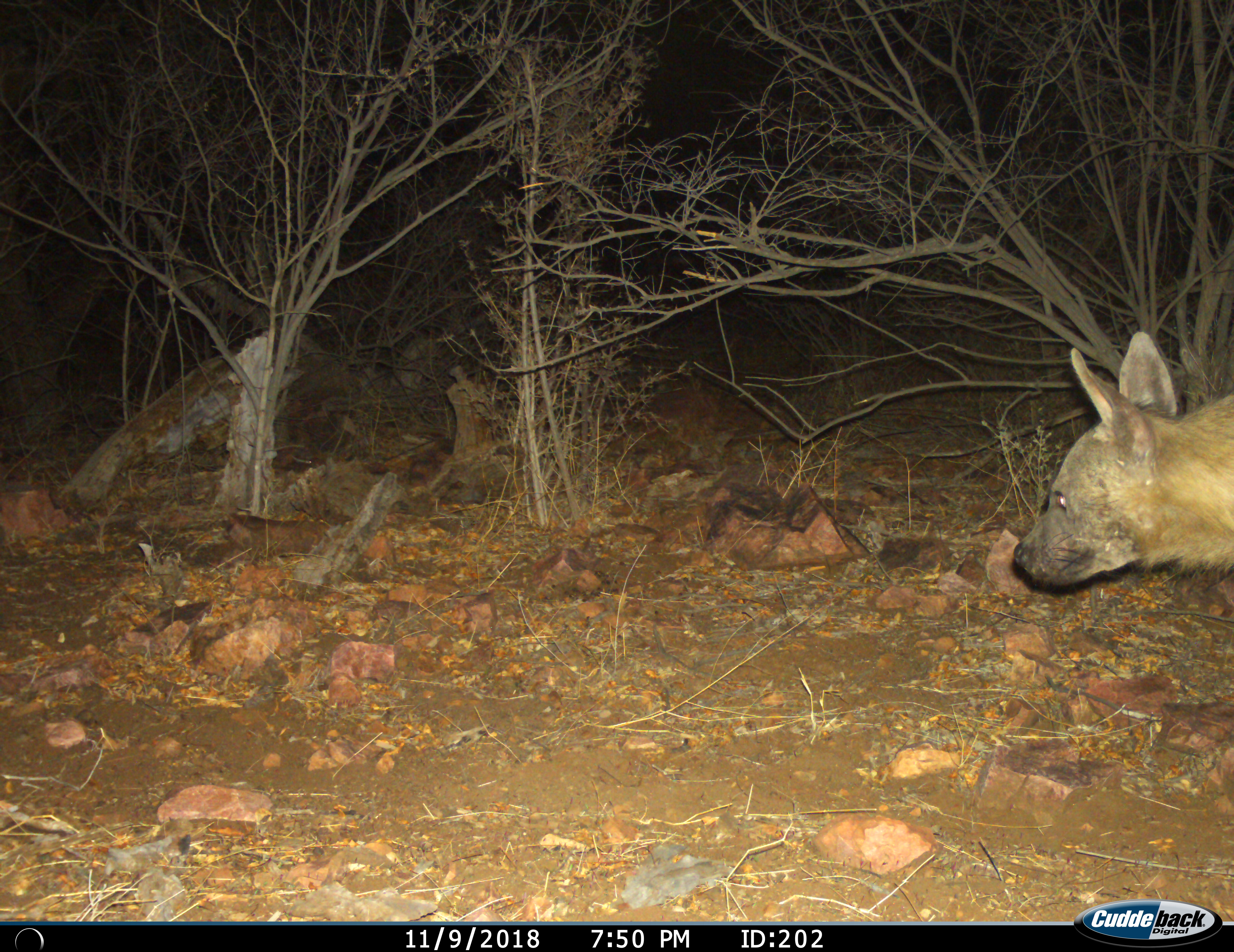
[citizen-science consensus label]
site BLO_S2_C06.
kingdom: Animalia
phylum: Chordata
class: Mammalia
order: Carnivora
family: Hyaenidae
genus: Parahyaena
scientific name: Parahyaena brunnea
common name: brown hyena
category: hyenabrown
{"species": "hyenabrown (brown hyena) (Parahyaena brunnea)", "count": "1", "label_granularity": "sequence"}